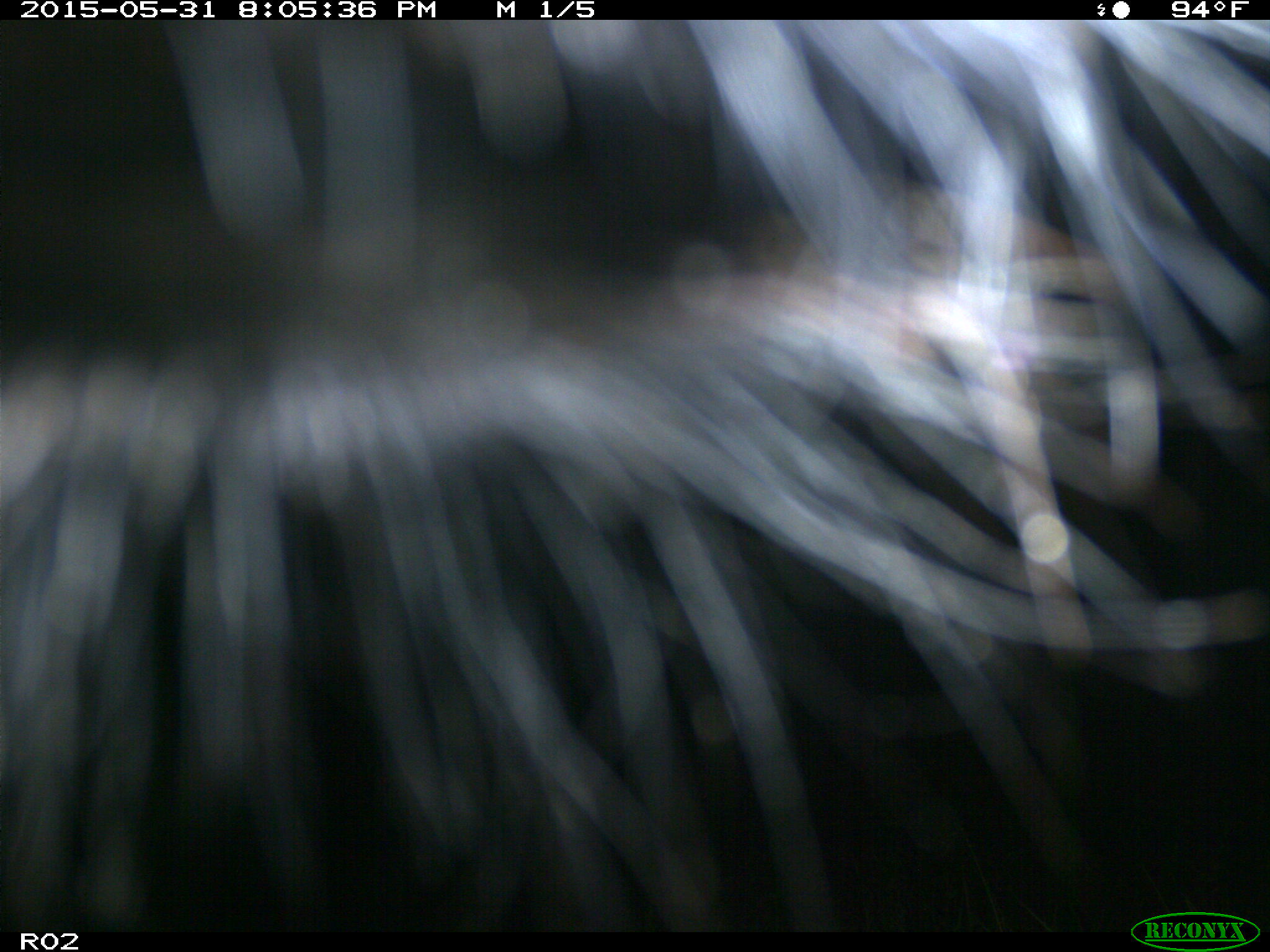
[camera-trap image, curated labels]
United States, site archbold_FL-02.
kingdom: Animalia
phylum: Chordata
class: Mammalia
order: Artiodactyla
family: Bovidae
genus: Bos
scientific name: Bos taurus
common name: domestic cow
Bos taurus (domestic cow).